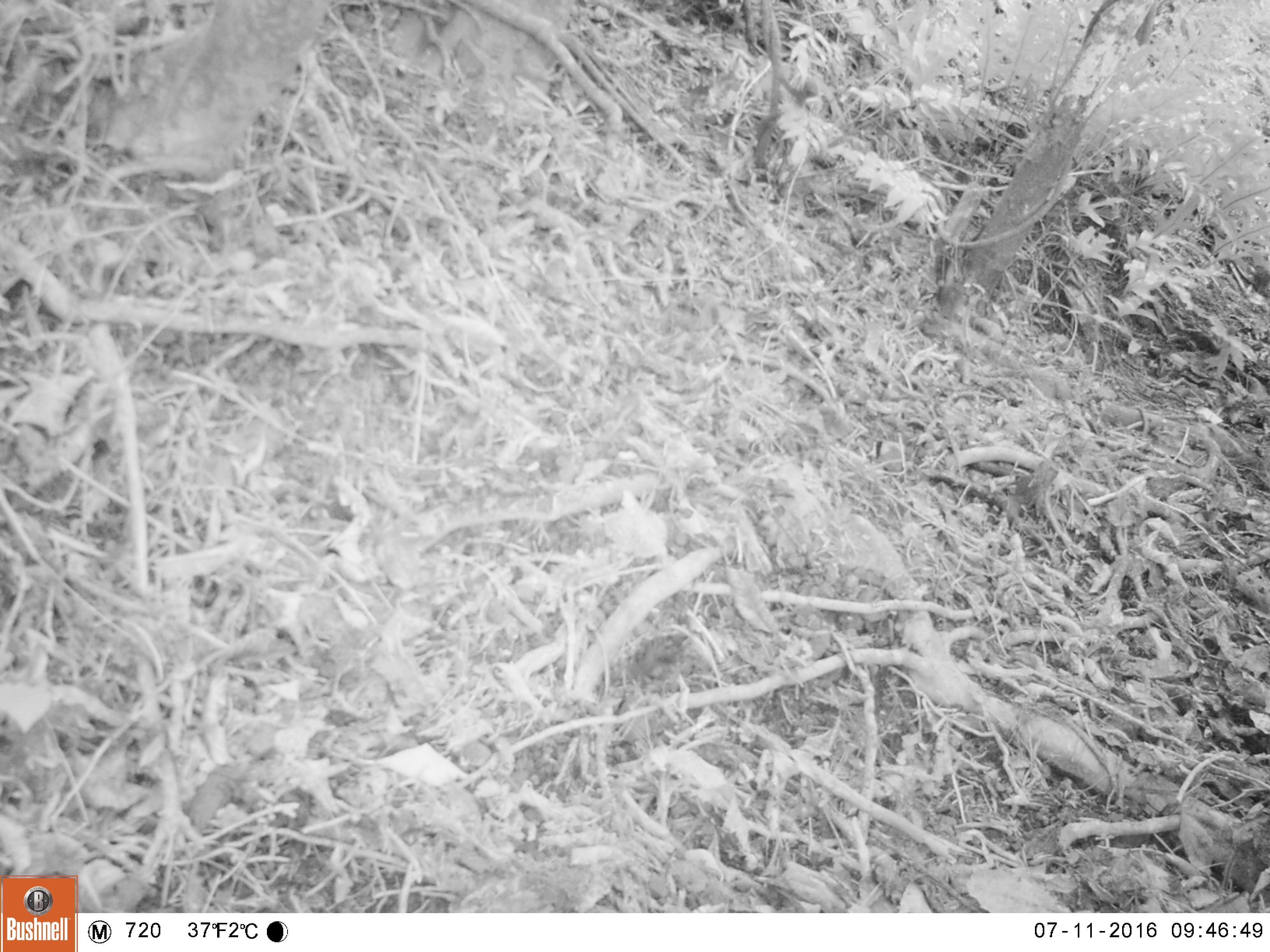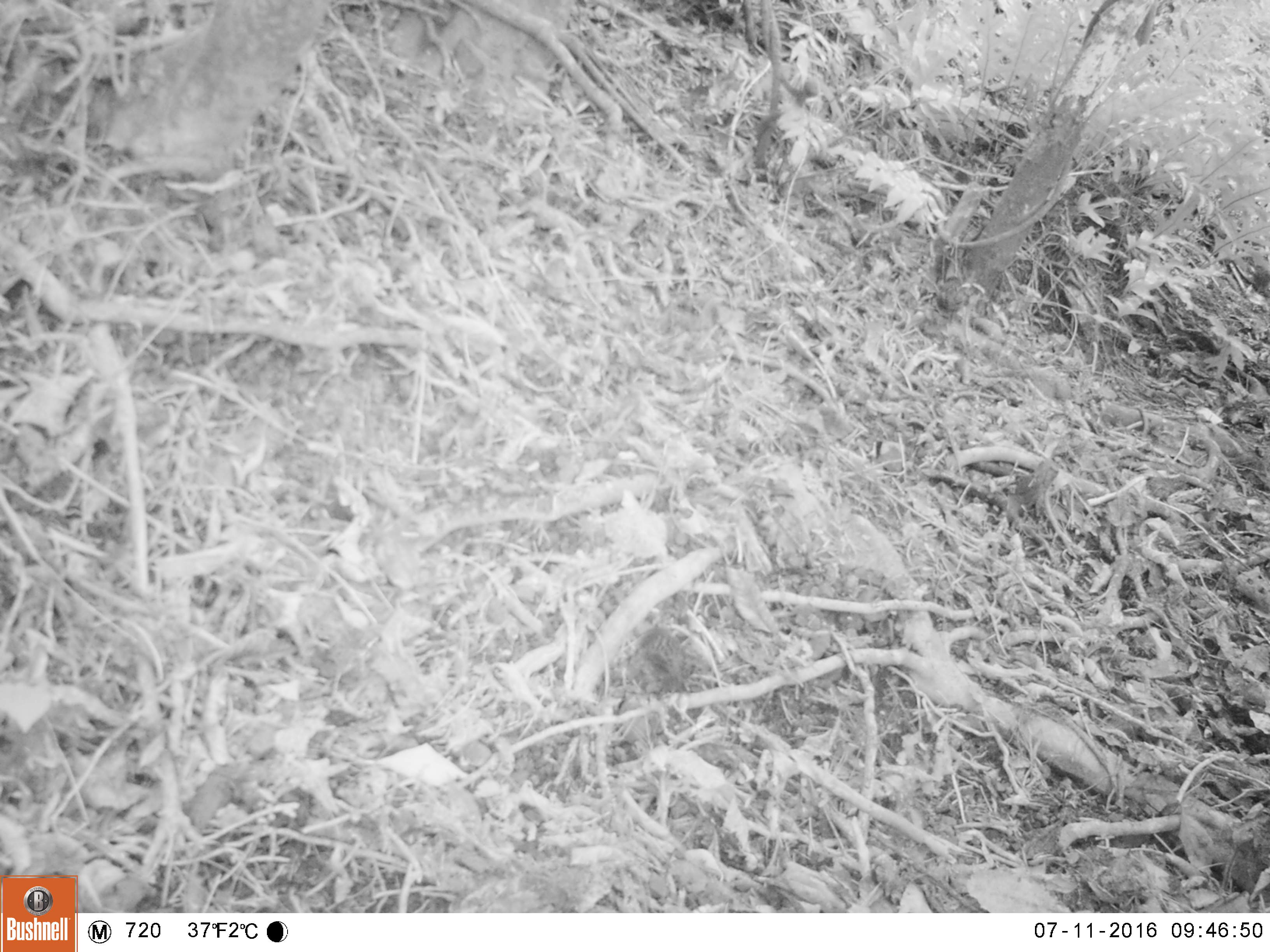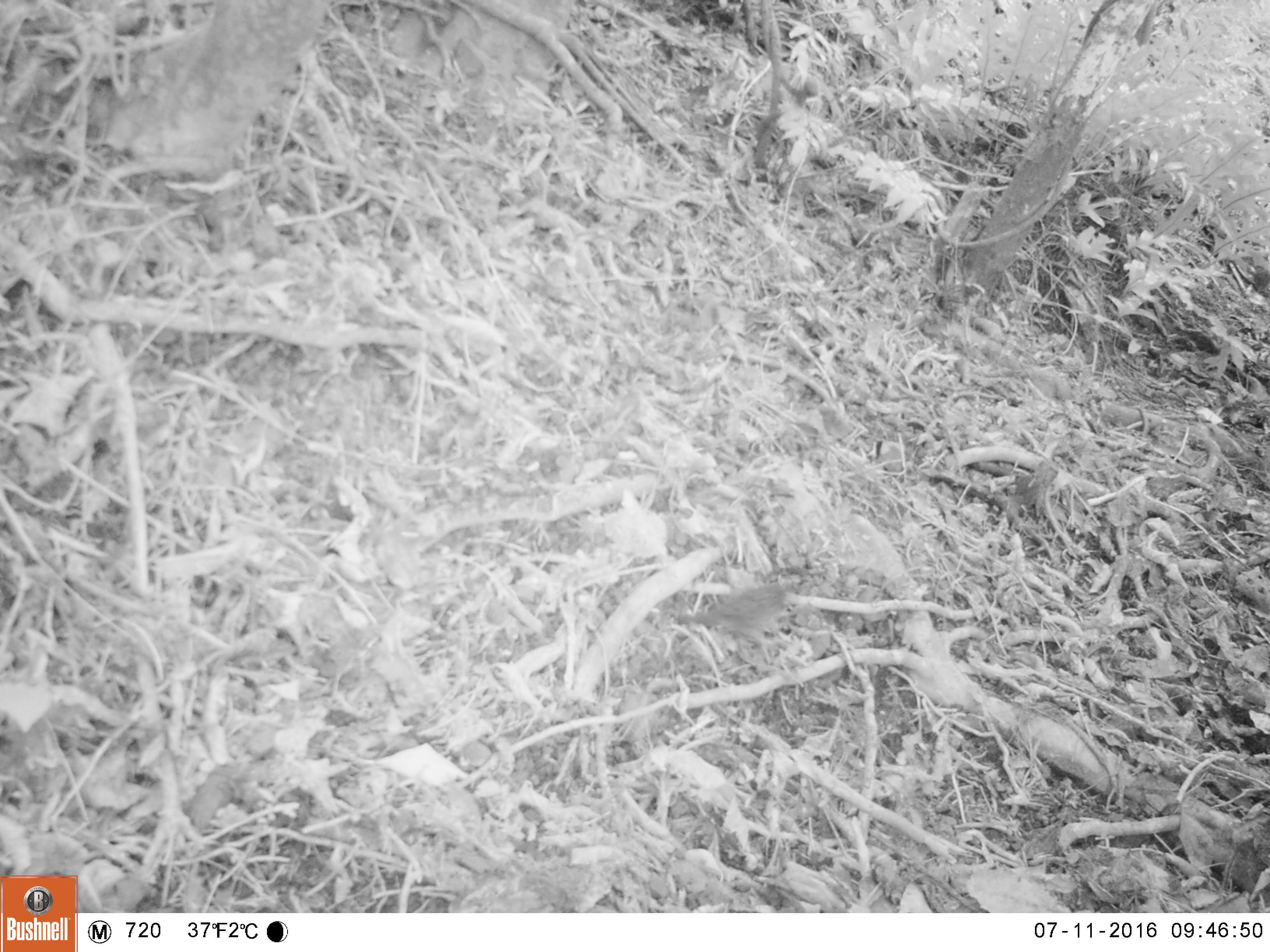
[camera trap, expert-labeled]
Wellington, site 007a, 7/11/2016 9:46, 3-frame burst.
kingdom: Animalia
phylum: Chordata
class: Aves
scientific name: Aves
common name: bird